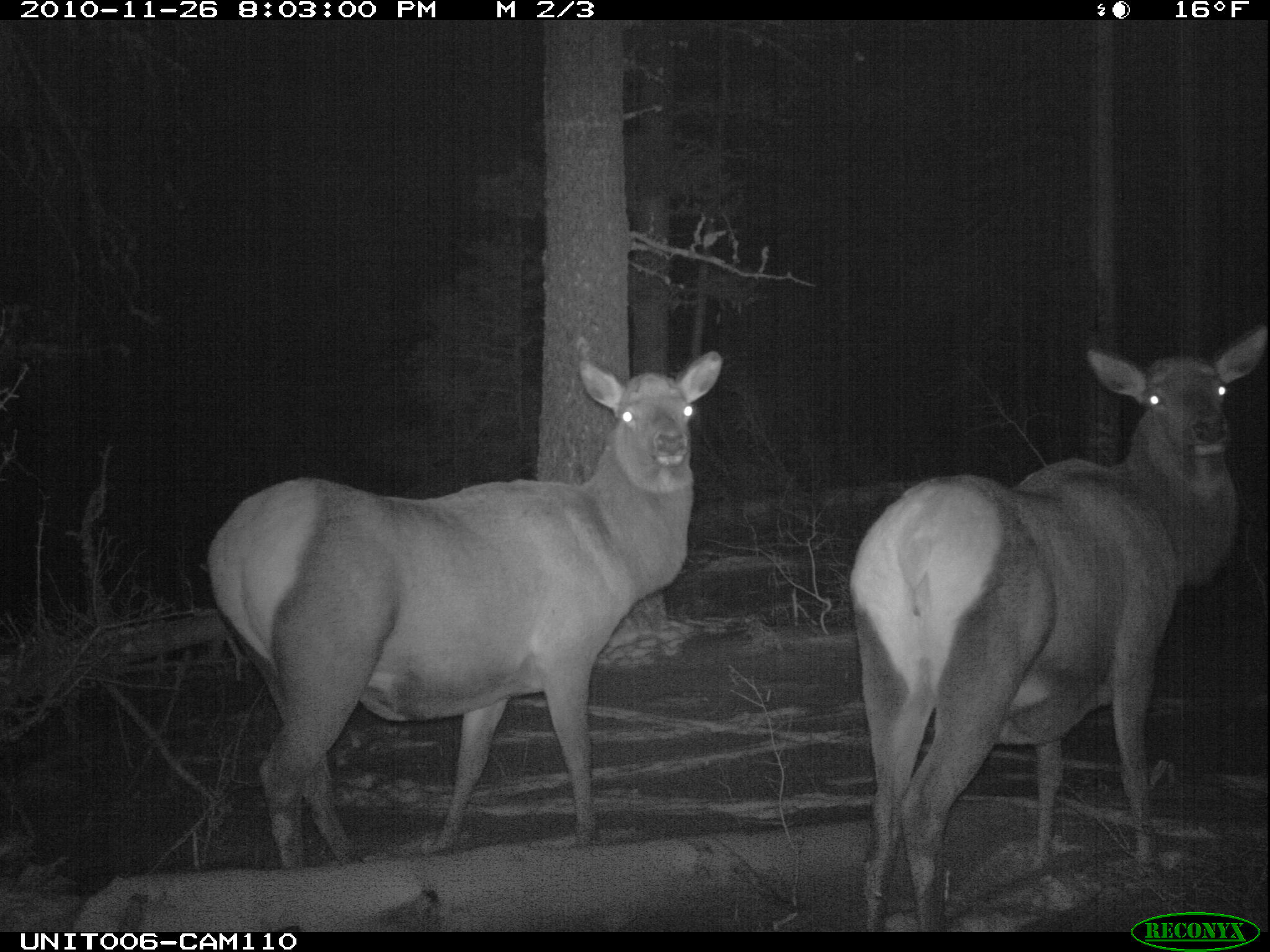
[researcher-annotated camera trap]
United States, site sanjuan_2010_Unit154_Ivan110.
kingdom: Animalia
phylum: Chordata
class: Mammalia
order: Artiodactyla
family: Cervidae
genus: Cervus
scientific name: Cervus elaphus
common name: red deer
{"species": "Cervus elaphus (red deer)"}